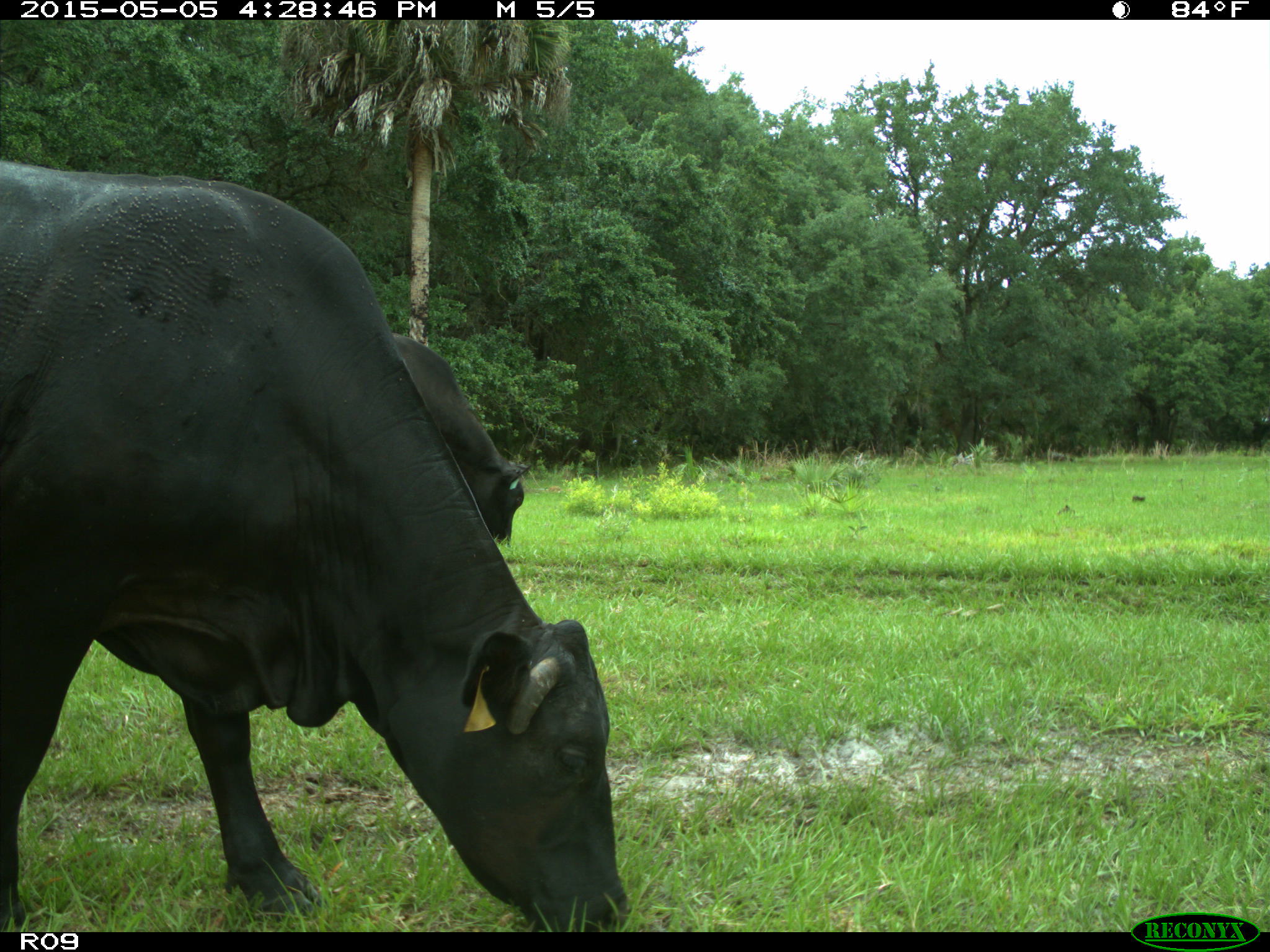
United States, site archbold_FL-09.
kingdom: Animalia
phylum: Chordata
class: Mammalia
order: Artiodactyla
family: Bovidae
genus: Bos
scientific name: Bos taurus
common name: domestic cow